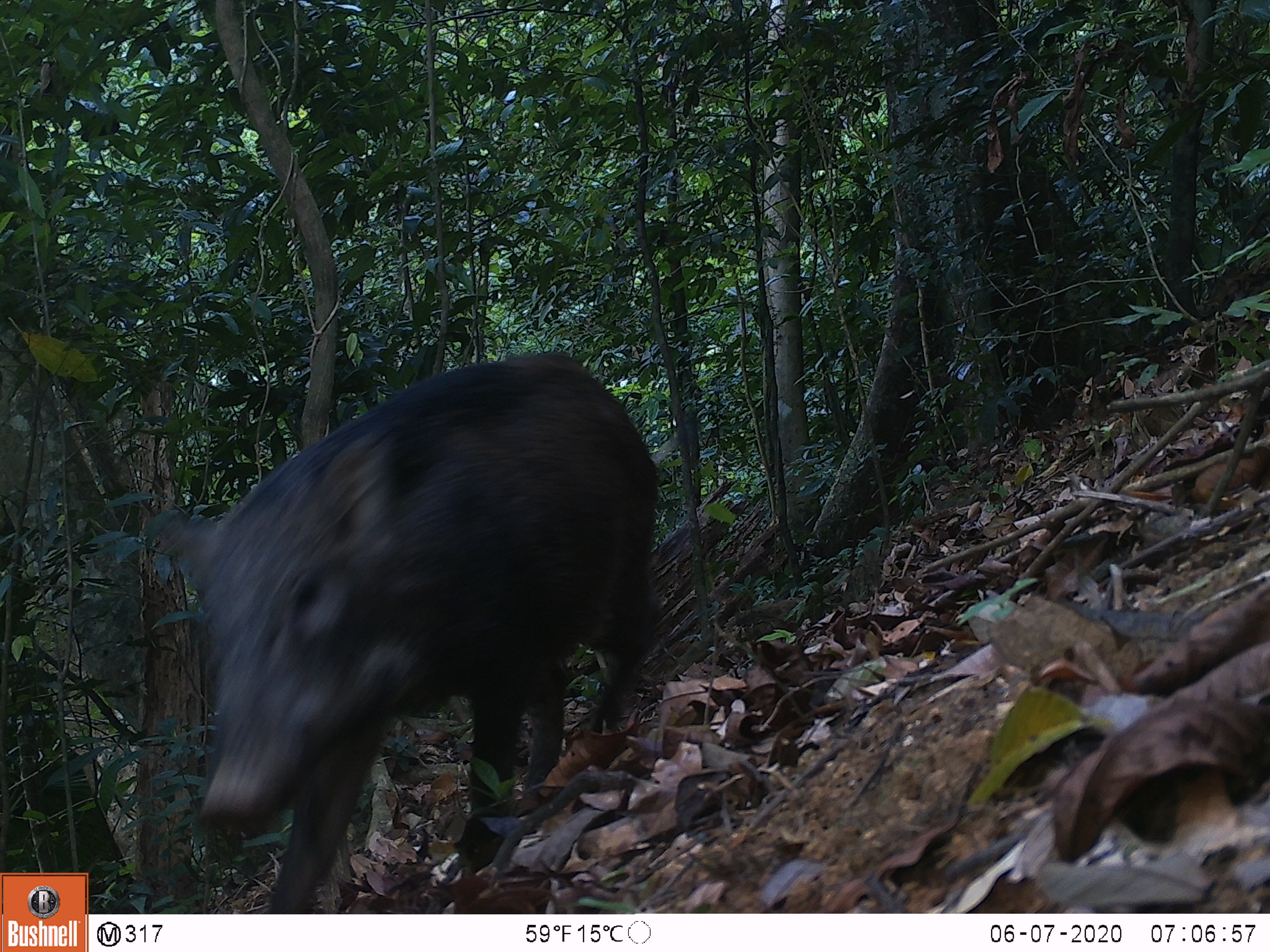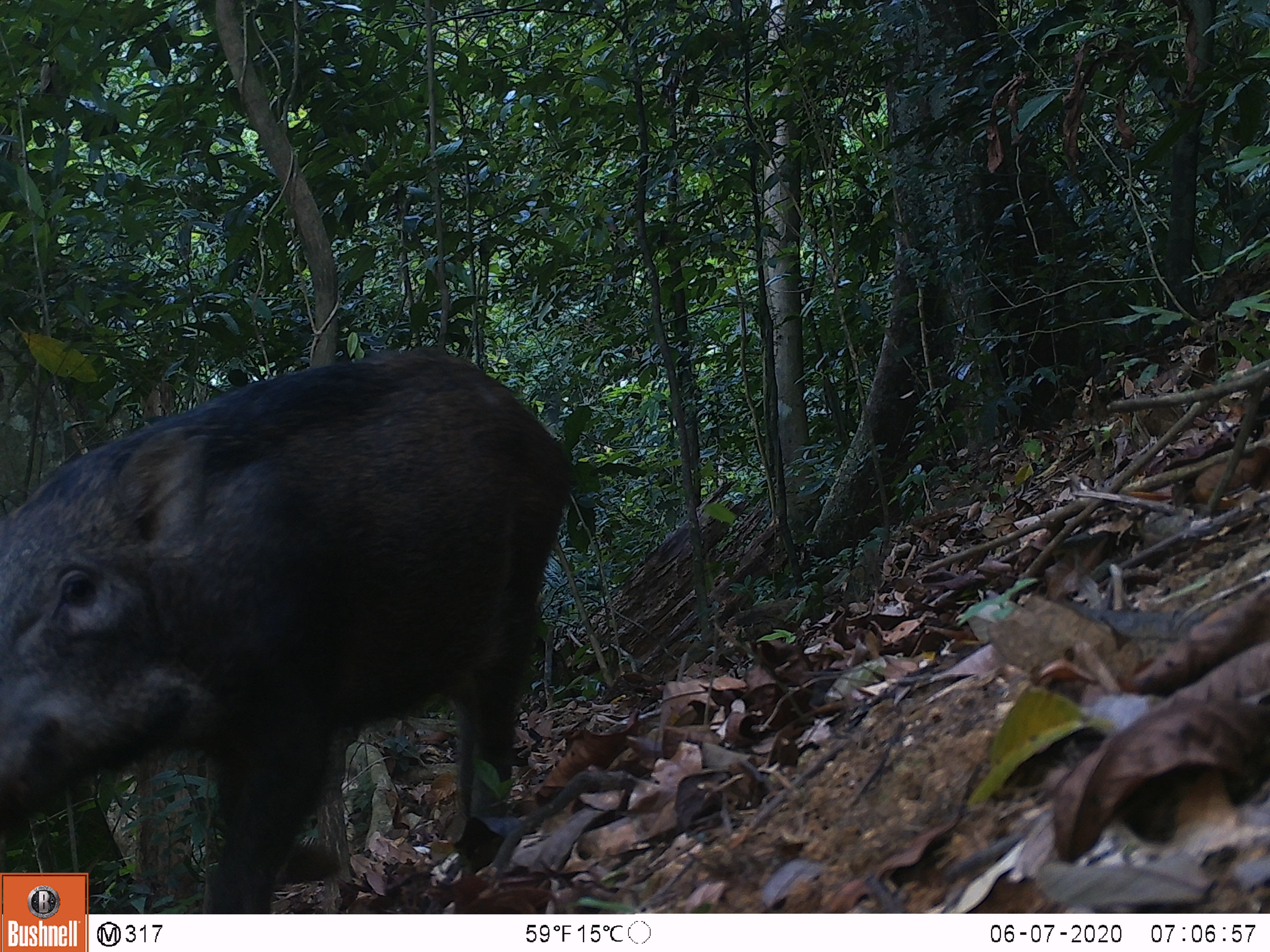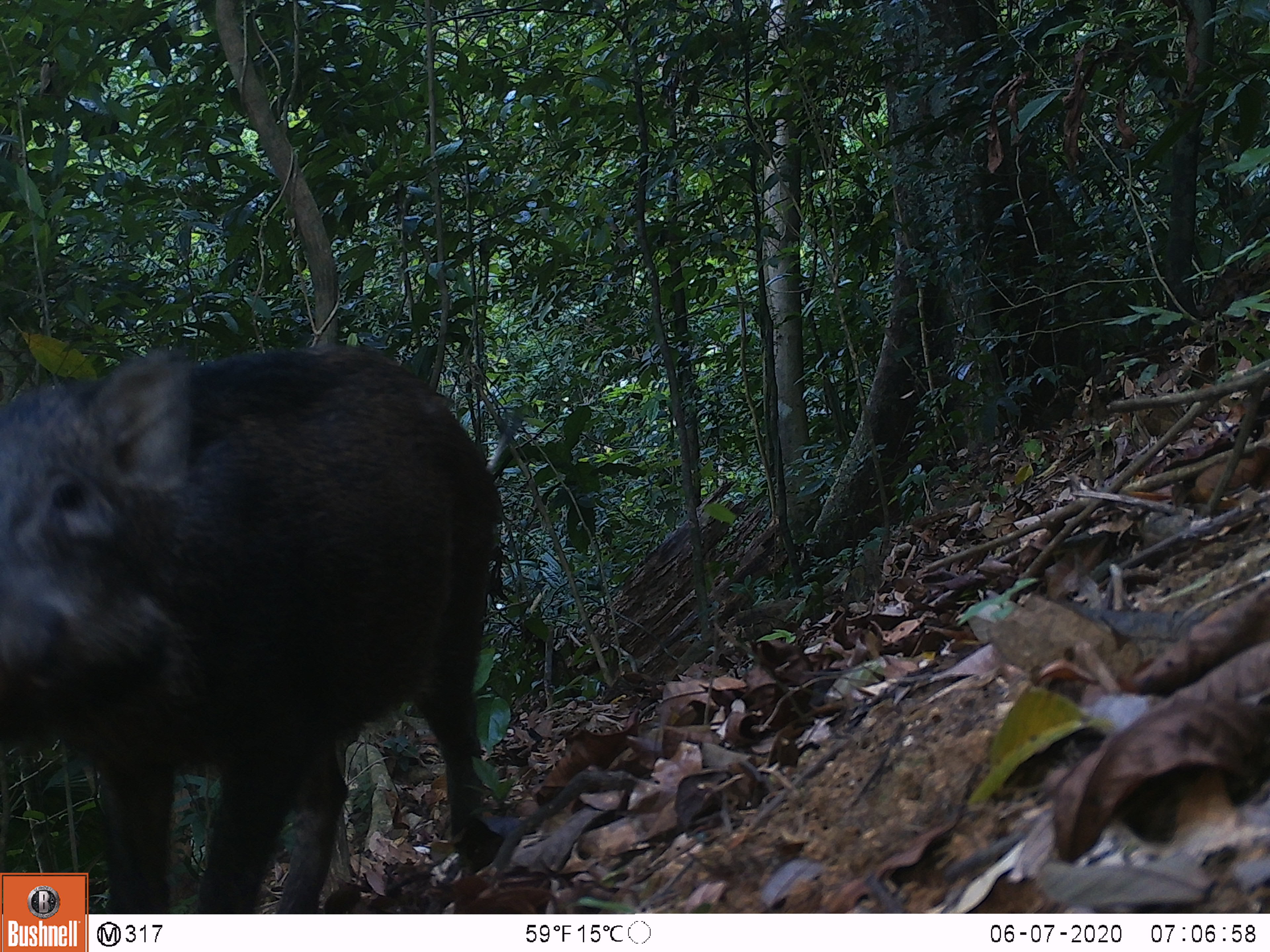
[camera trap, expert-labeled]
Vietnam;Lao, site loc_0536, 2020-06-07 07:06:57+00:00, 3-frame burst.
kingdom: Animalia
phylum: Chordata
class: Mammalia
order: Artiodactyla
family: Suidae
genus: Sus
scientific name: Sus scrofa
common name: eurasian wild pig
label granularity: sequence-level